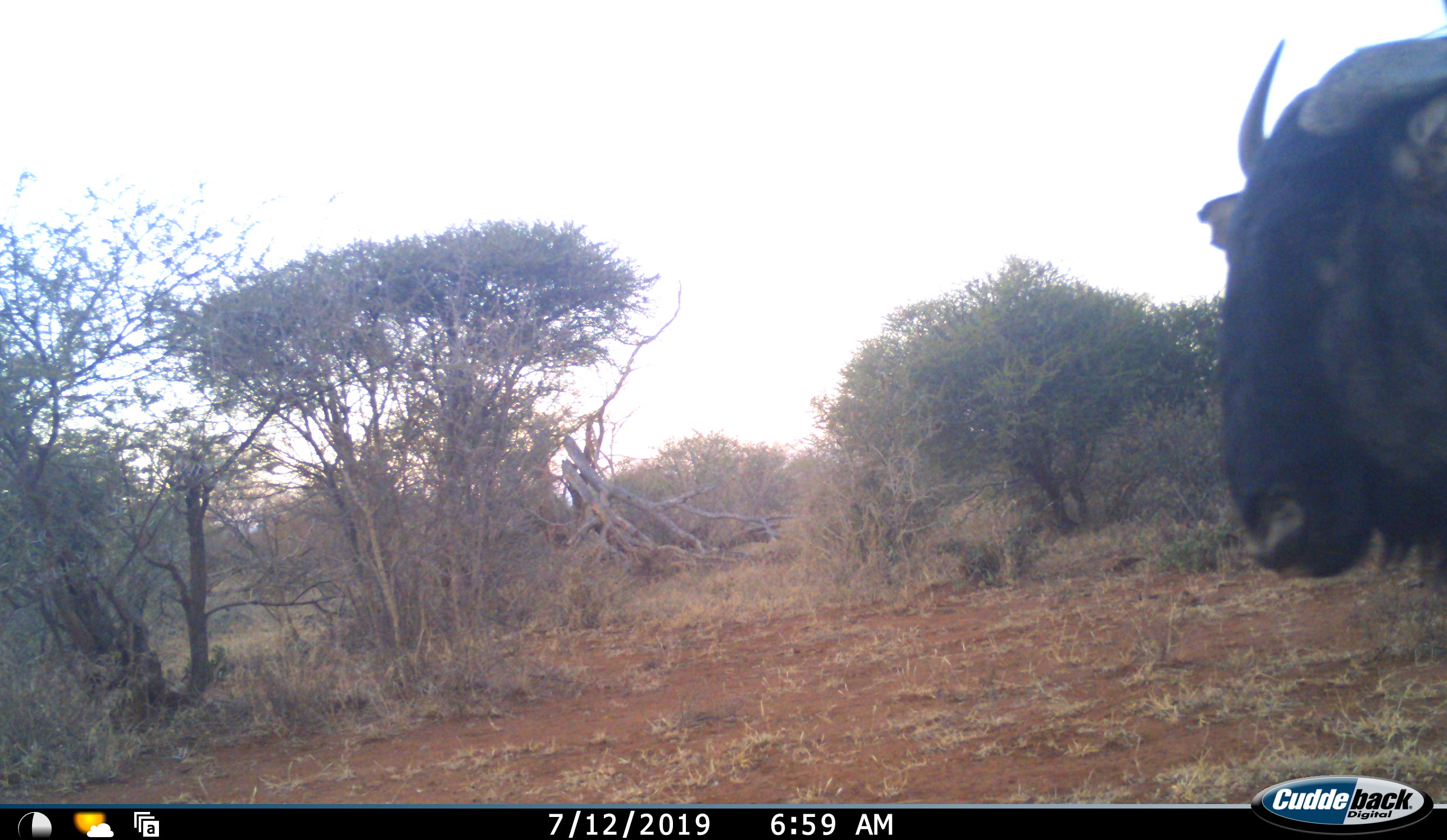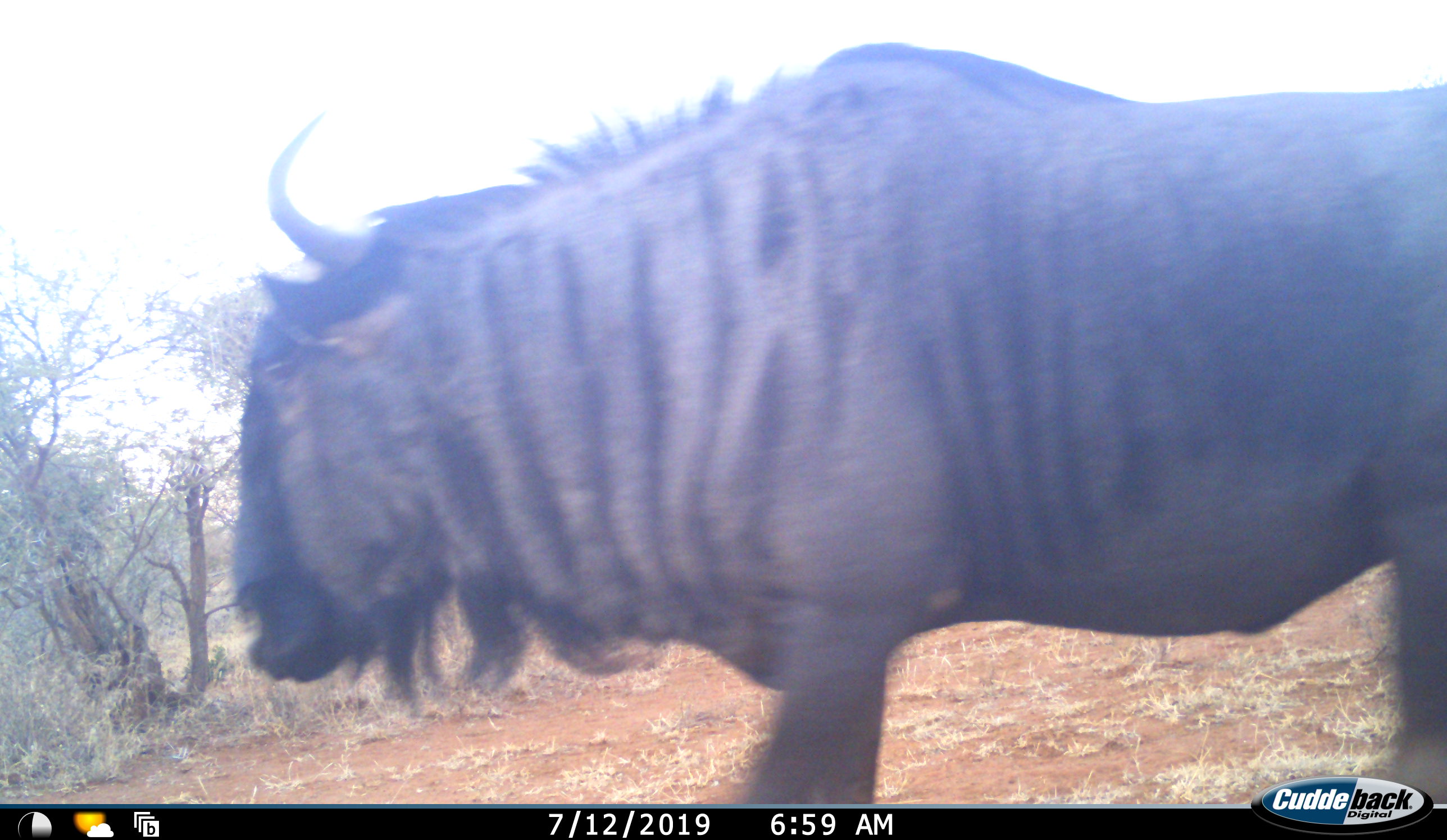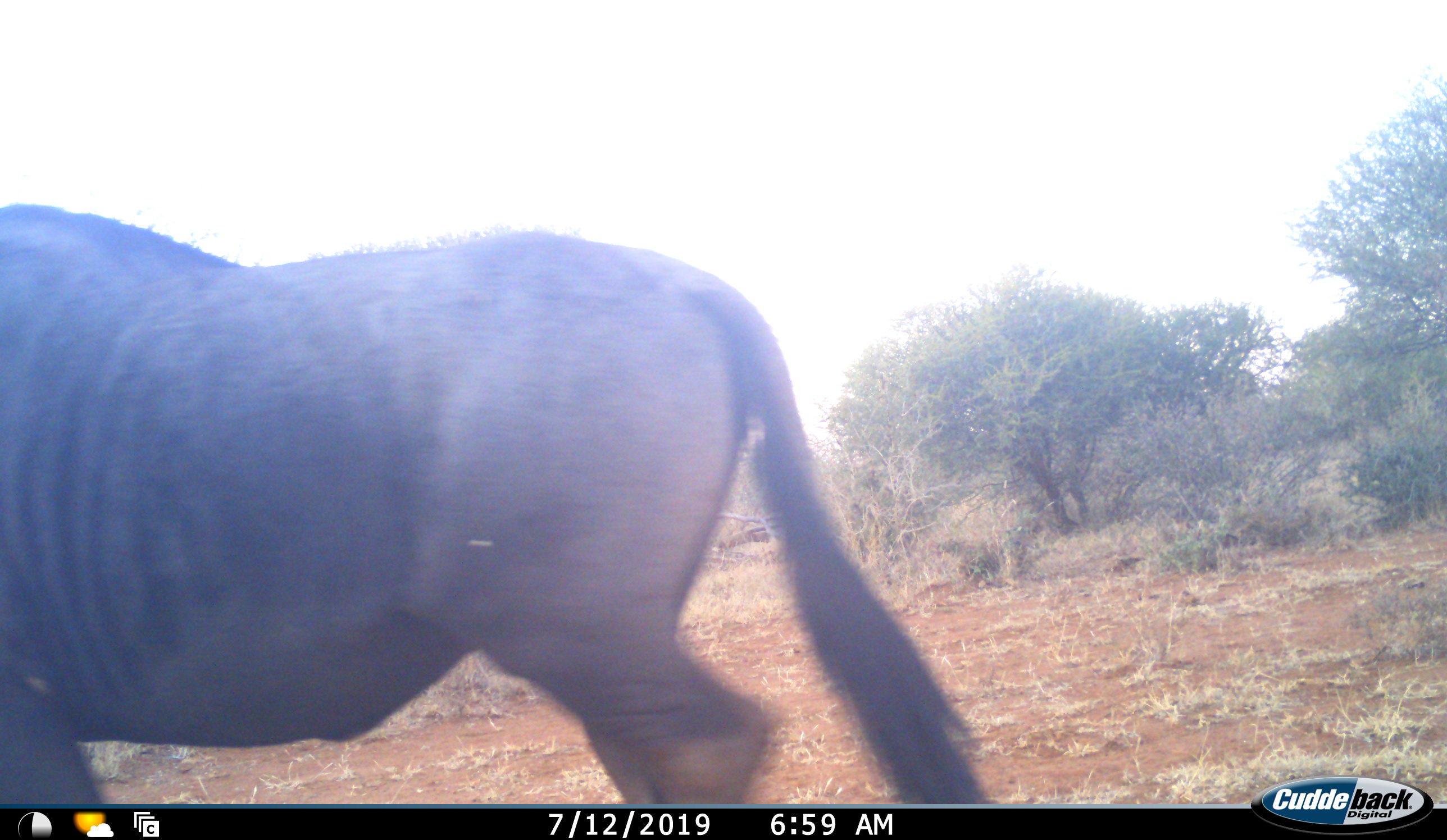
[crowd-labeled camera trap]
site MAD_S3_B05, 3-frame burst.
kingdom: Animalia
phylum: Chordata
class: Mammalia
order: Artiodactyla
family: Bovidae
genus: Connochaetes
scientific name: Connochaetes taurinus taurinus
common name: blue wildebeest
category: wildebeestblue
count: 1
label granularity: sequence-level